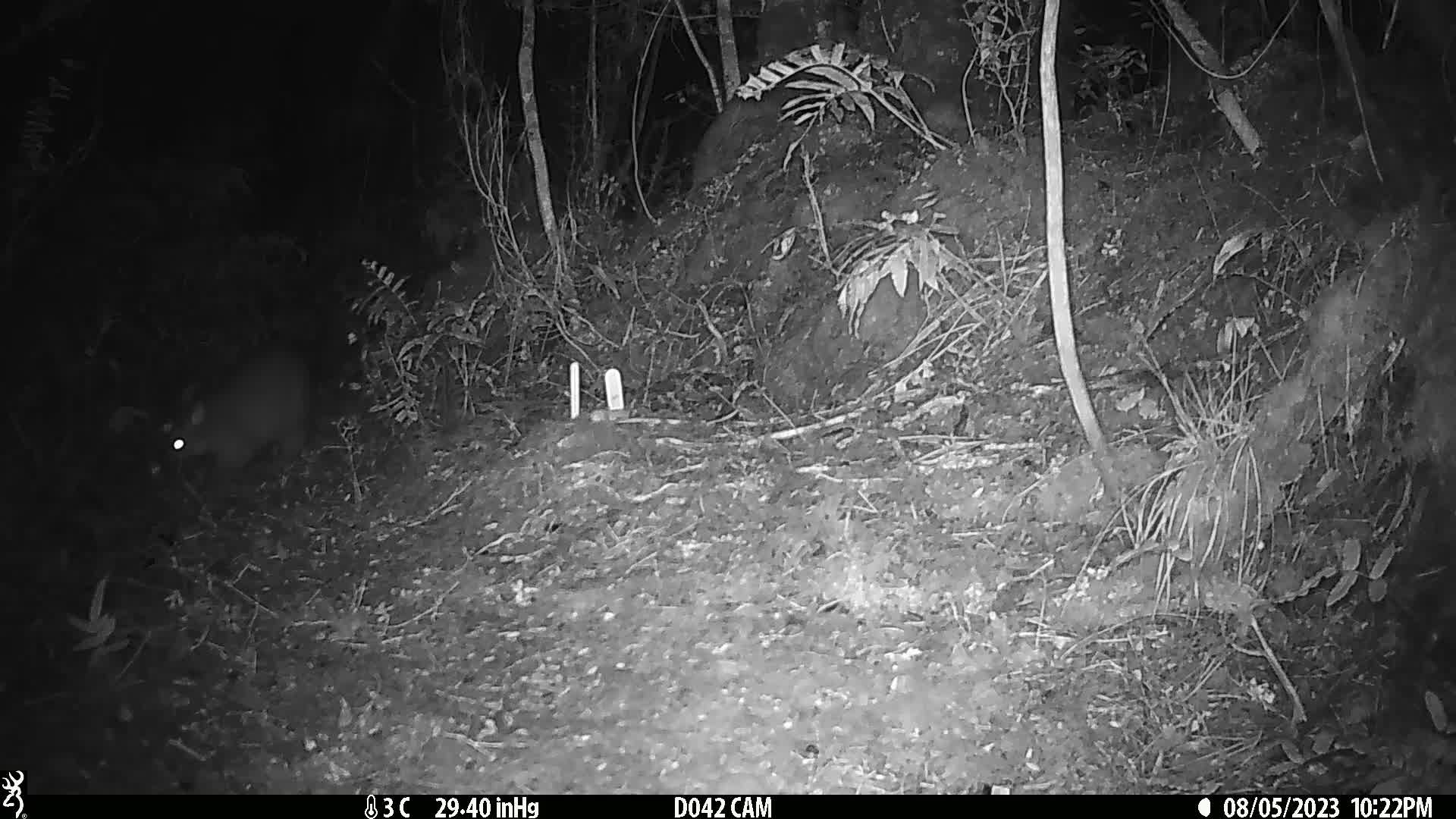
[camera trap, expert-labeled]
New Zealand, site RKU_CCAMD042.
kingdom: Animalia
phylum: Chordata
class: Mammalia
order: Diprotodontia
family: Phalangeridae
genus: Trichosurus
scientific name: Trichosurus vulpecula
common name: common brushtail possum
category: possum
Possum (common brushtail possum) (Trichosurus vulpecula).